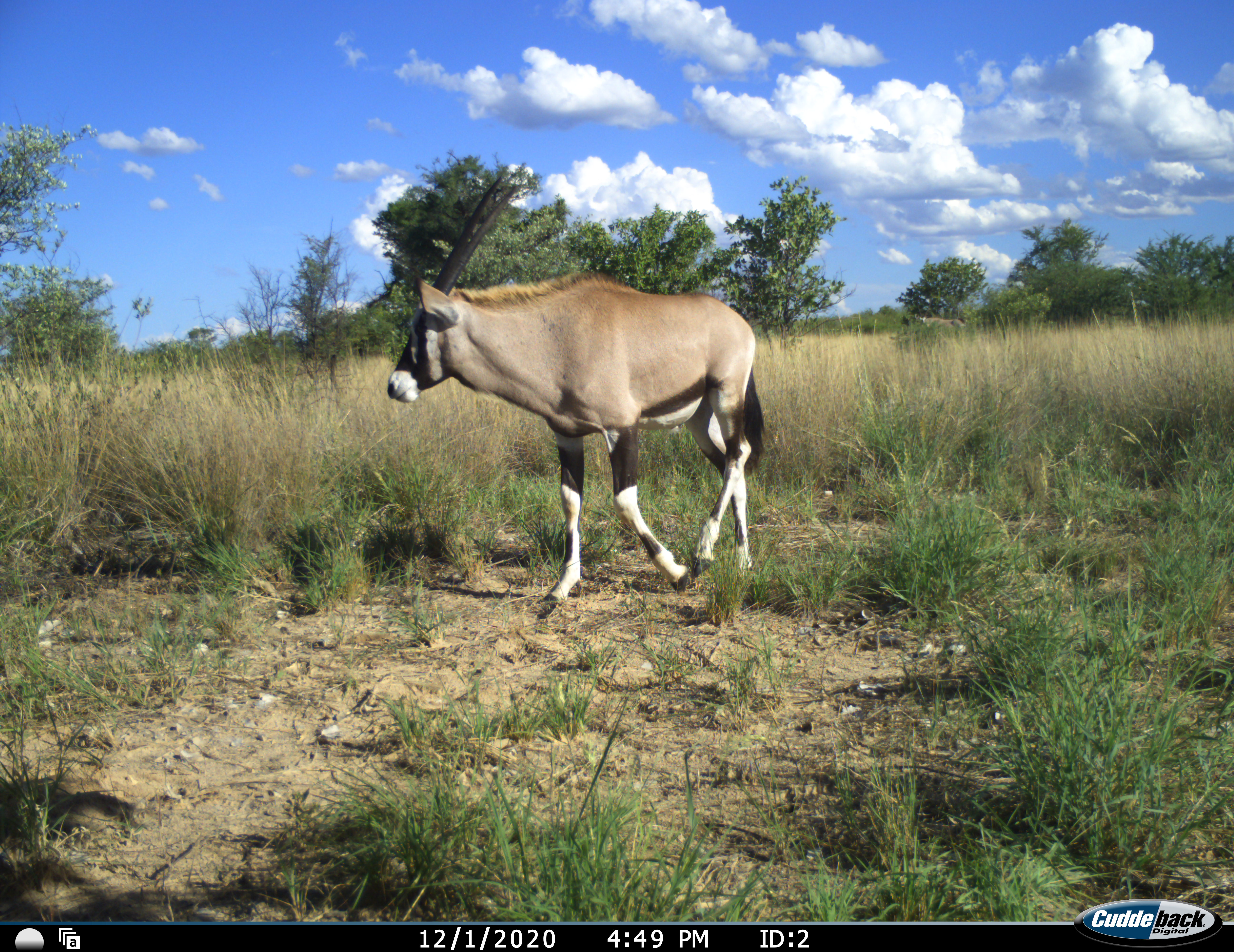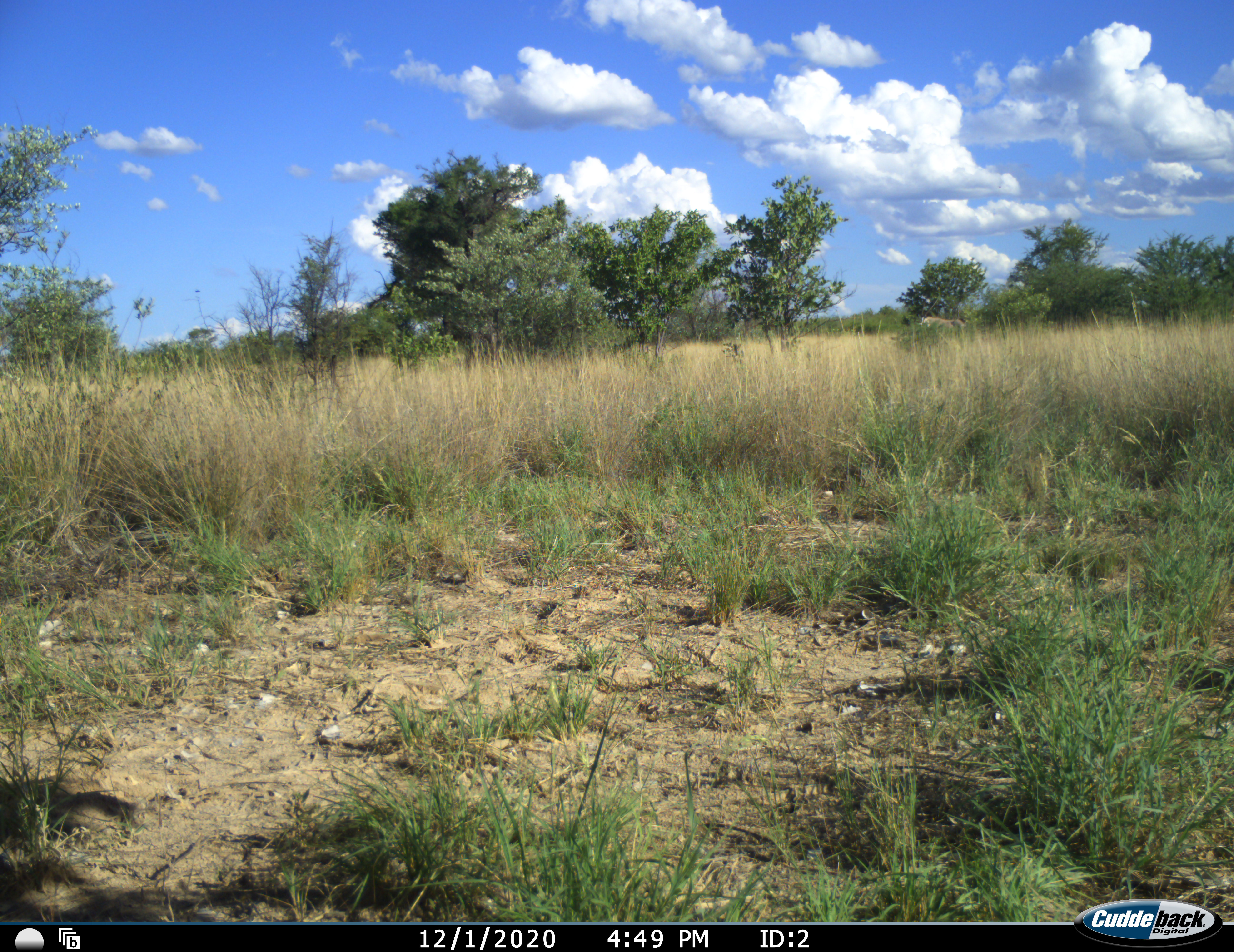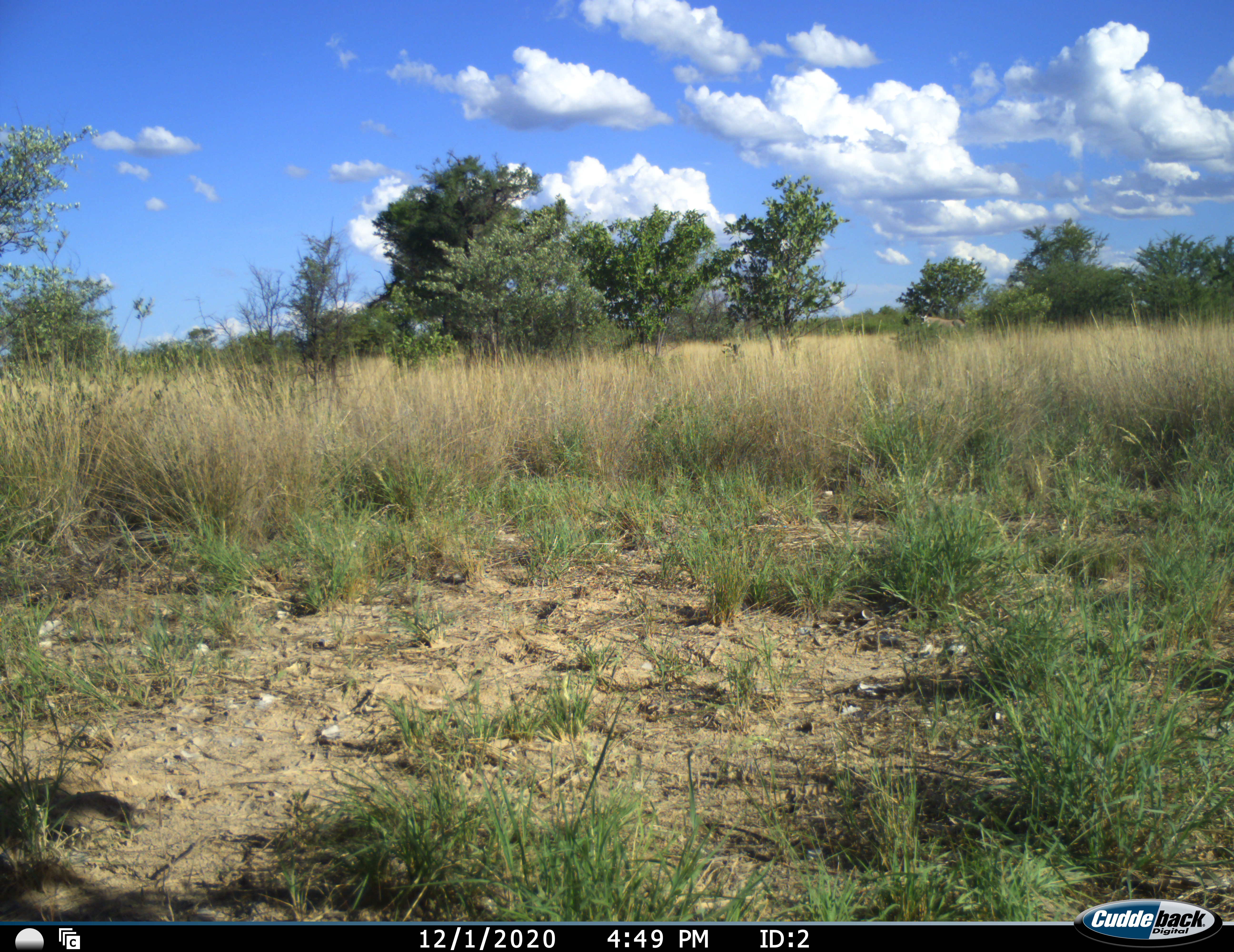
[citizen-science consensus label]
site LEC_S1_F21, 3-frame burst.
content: unidentified animal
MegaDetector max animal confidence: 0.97